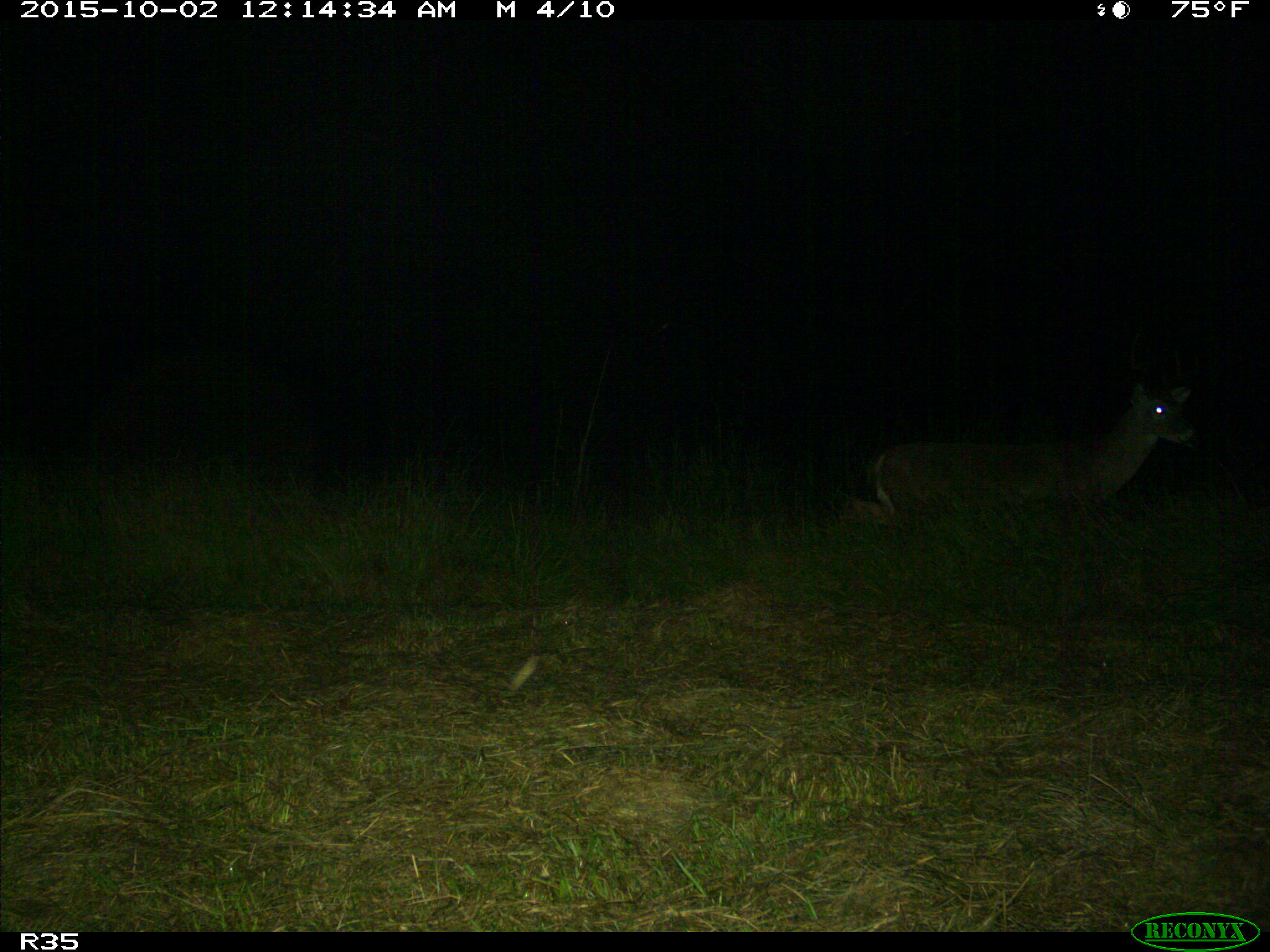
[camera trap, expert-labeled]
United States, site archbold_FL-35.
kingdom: Animalia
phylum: Chordata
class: Mammalia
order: Artiodactyla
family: Cervidae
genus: Odocoileus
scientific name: Odocoileus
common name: deer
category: unidentified deer